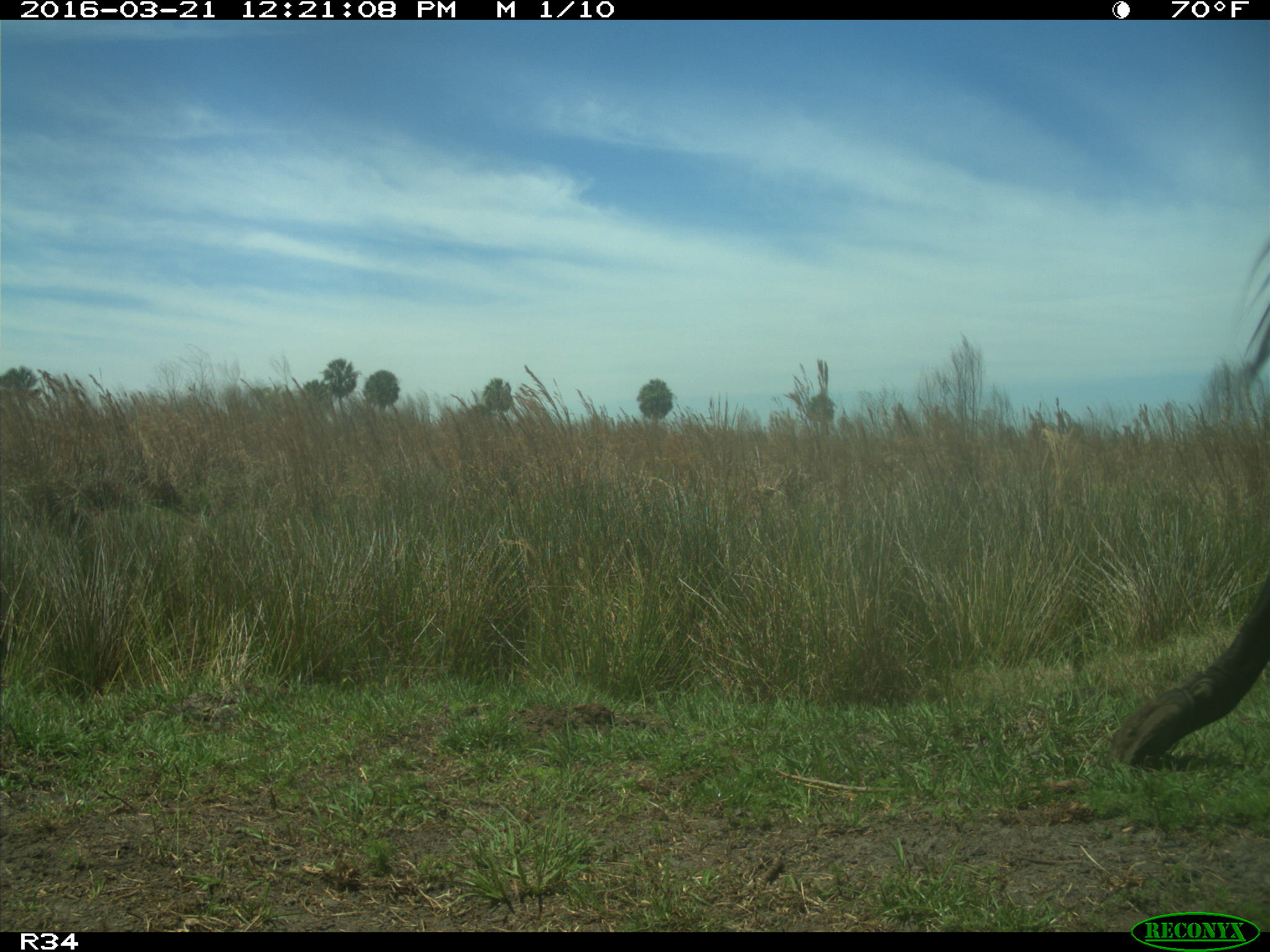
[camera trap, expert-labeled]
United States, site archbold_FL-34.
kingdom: Animalia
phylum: Chordata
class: Mammalia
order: Artiodactyla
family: Bovidae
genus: Bos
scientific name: Bos taurus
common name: domestic cow